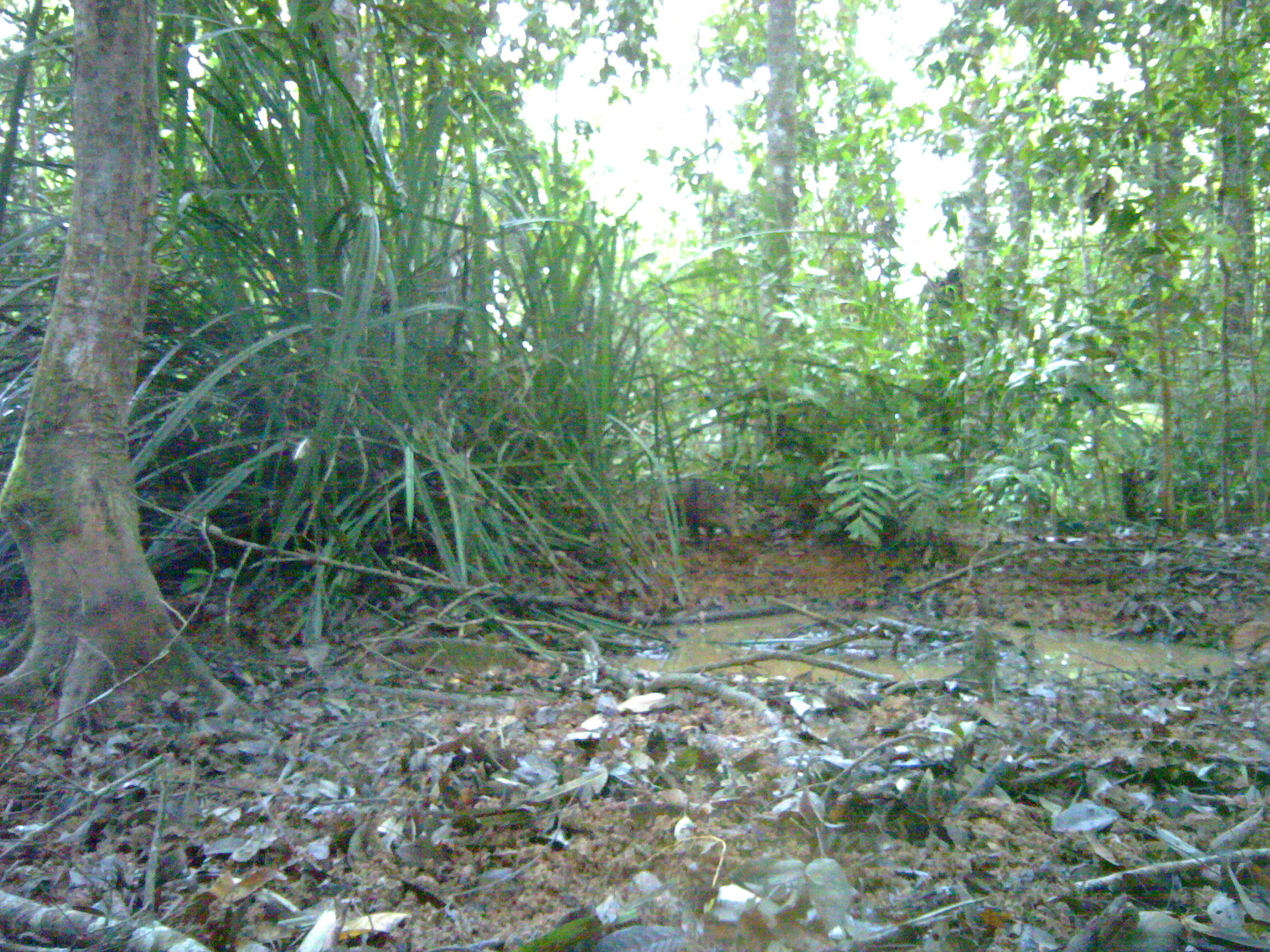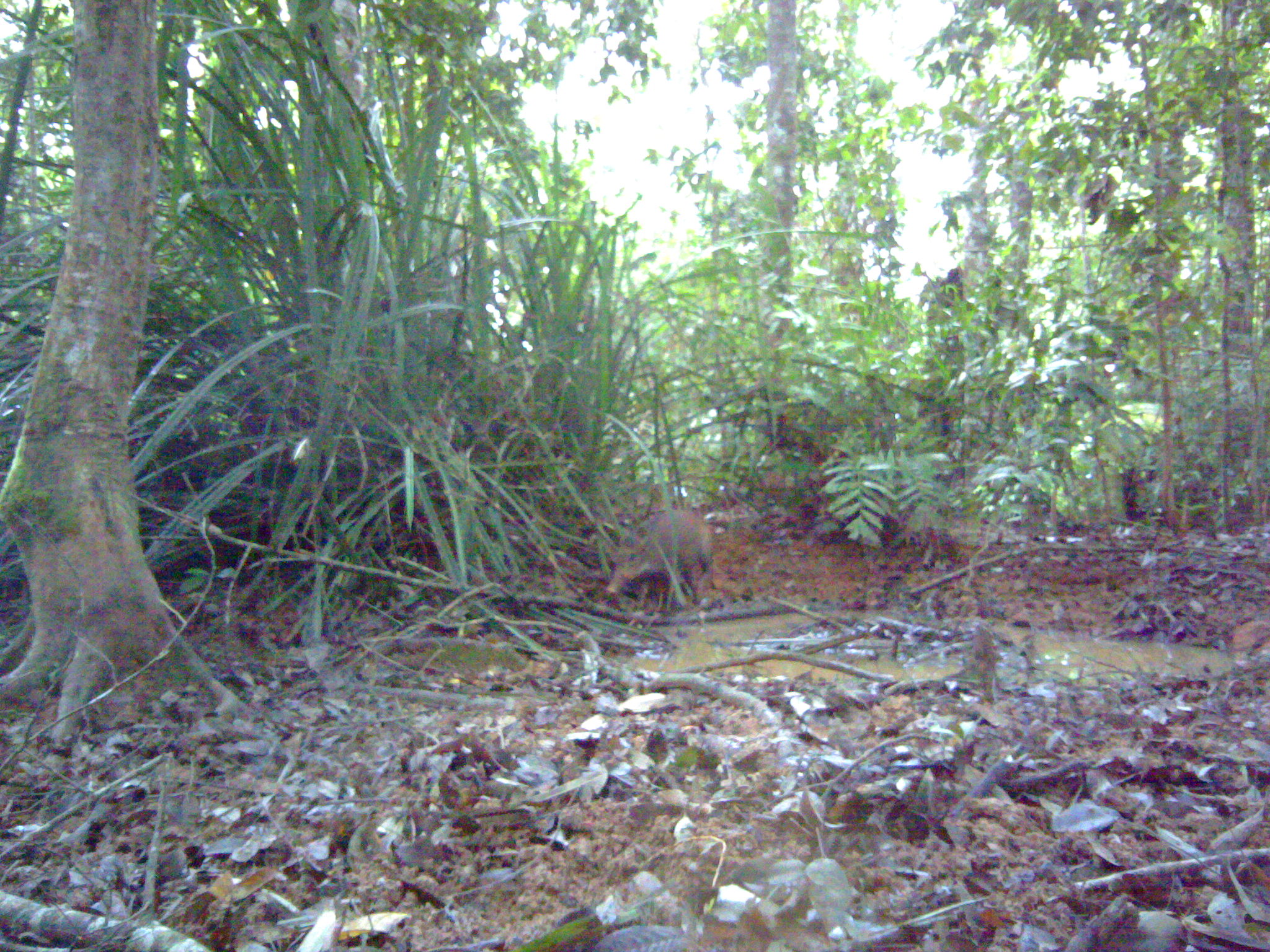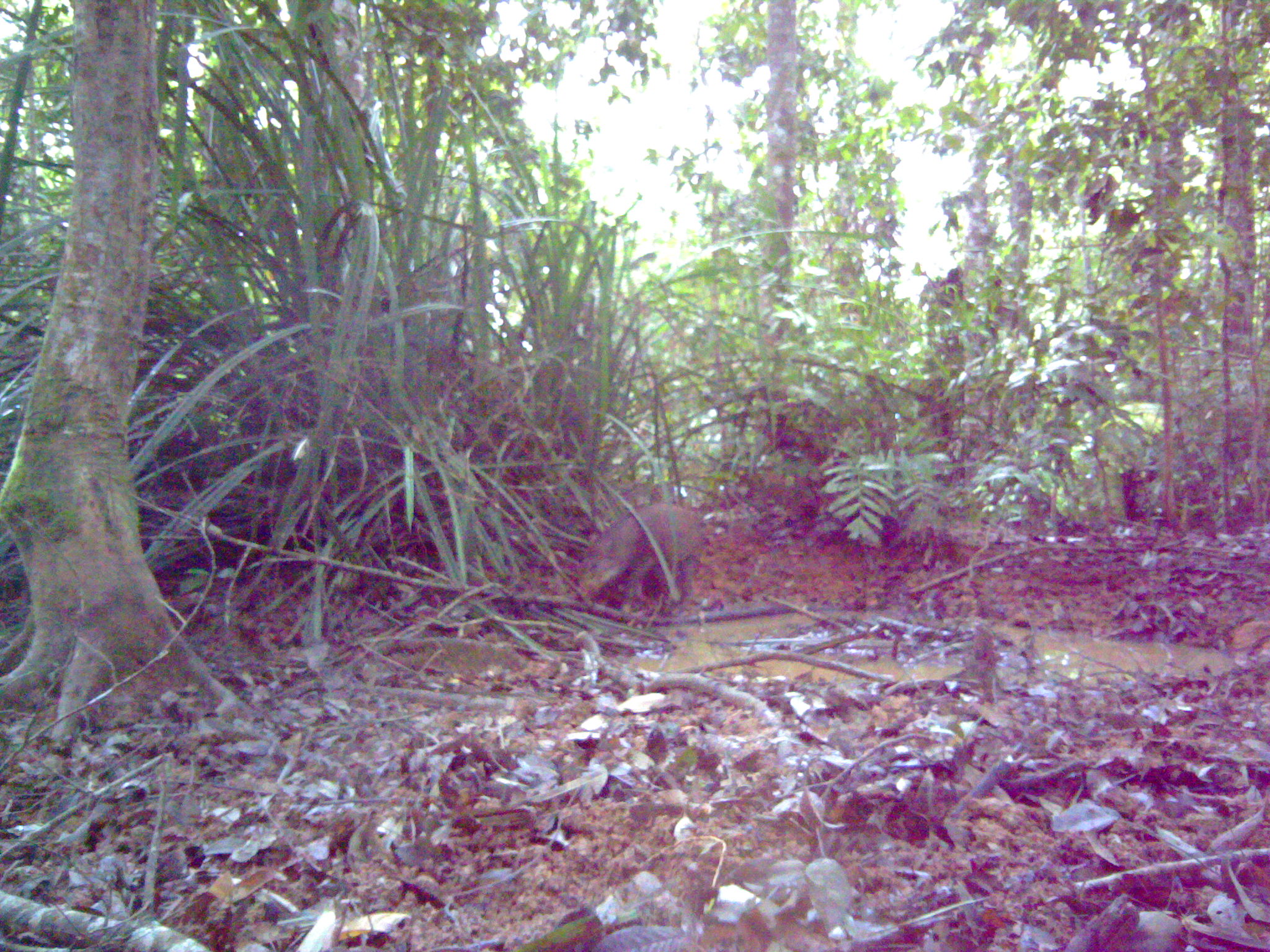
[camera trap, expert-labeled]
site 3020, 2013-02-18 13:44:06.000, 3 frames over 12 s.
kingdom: Animalia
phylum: Chordata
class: Mammalia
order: Artiodactyla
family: Suidae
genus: Sus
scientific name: Sus scrofa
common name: wild boar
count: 1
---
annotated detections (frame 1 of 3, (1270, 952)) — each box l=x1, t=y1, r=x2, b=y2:
sus scrofa: l=645, t=474, r=741, b=552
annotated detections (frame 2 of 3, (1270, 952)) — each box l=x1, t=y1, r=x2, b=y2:
sus scrofa: l=604, t=509, r=712, b=606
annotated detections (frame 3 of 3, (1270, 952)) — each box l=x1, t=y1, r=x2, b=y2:
sus scrofa: l=572, t=500, r=705, b=617